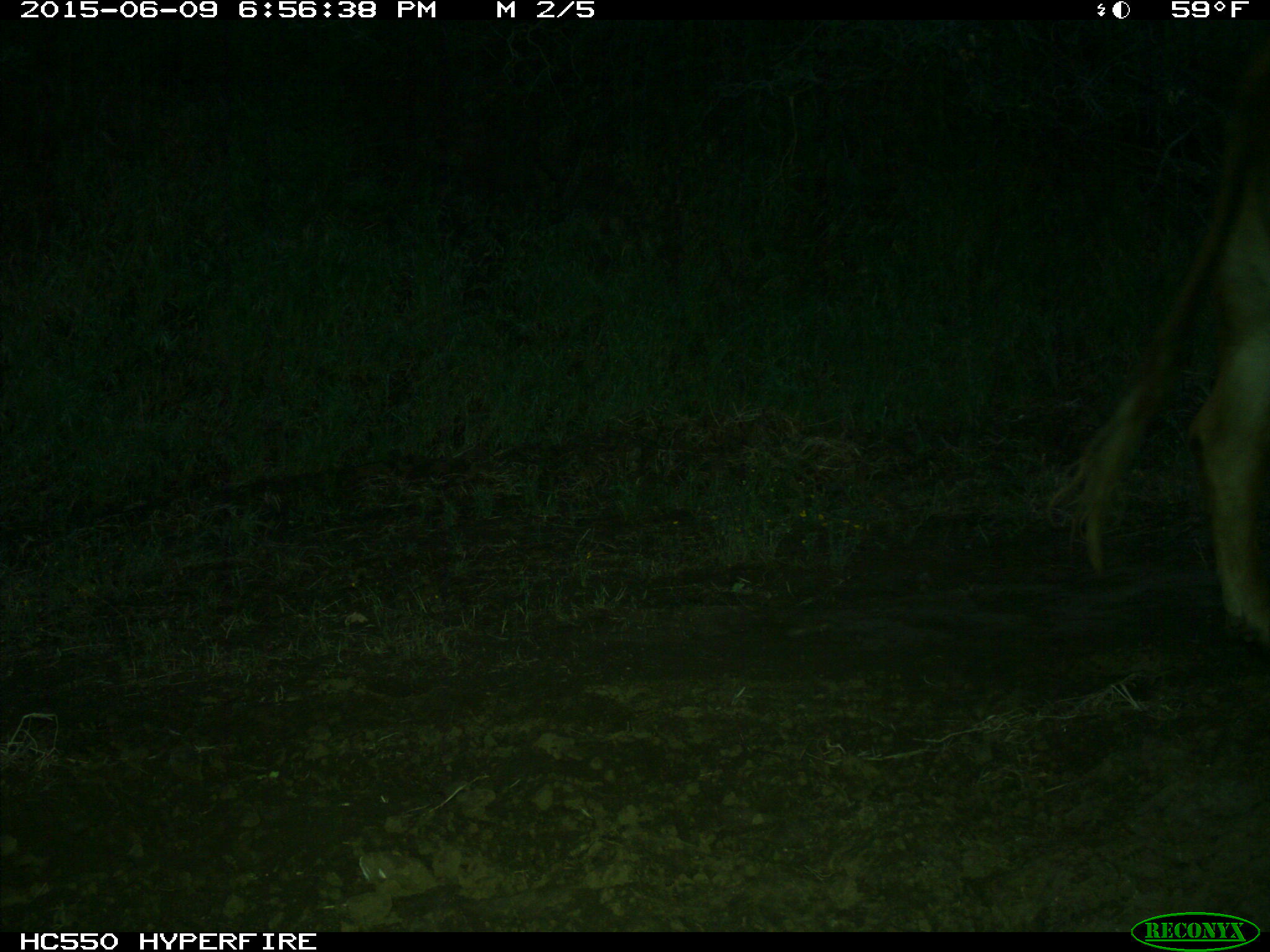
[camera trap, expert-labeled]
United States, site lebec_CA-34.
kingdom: Animalia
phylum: Chordata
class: Mammalia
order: Artiodactyla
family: Bovidae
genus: Bos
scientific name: Bos taurus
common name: domestic cow